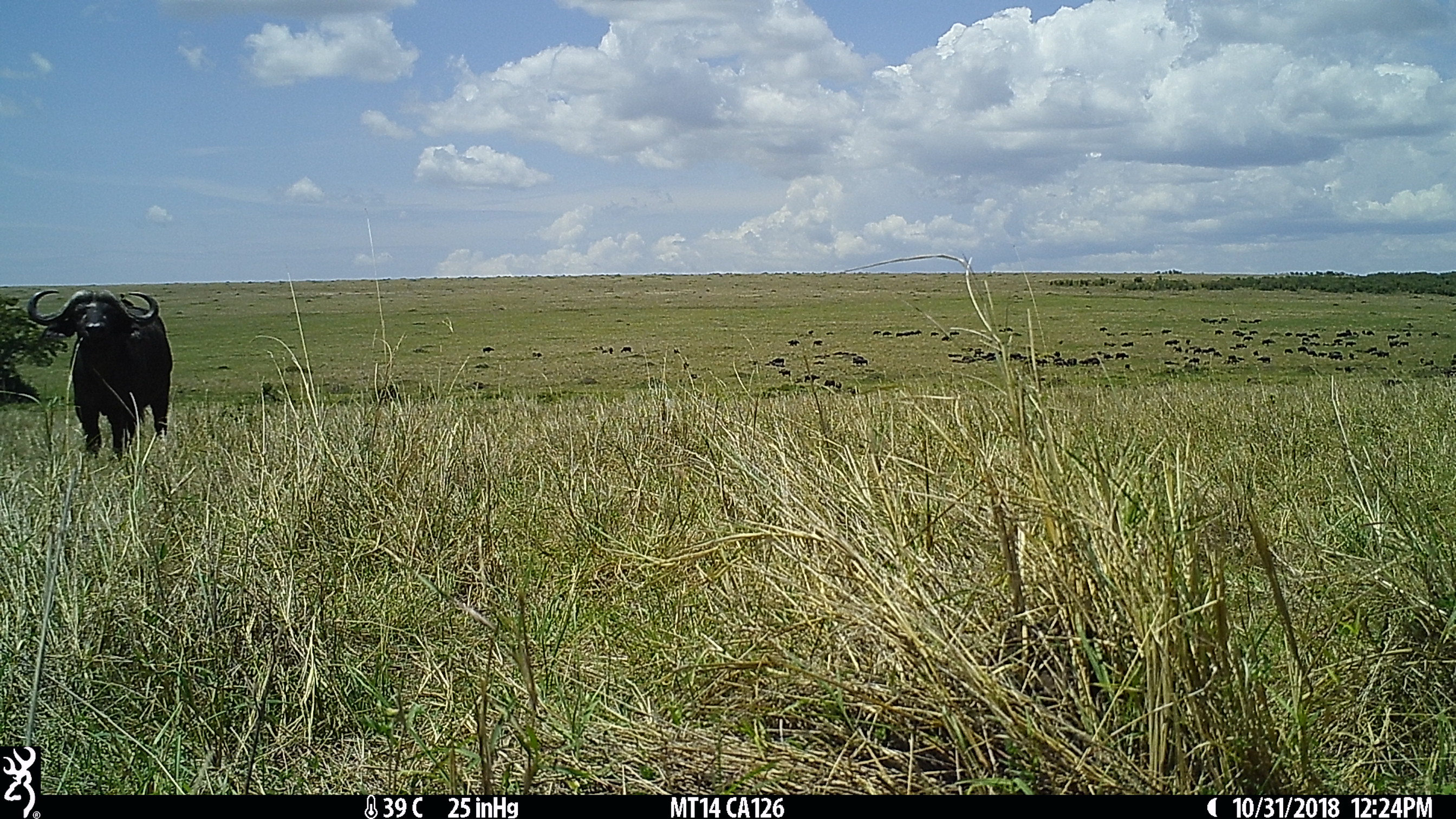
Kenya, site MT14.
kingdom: Animalia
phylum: Chordata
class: Mammalia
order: Artiodactyla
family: Bovidae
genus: Syncerus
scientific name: Syncerus caffer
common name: buffalo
Buffalo (Syncerus caffer).